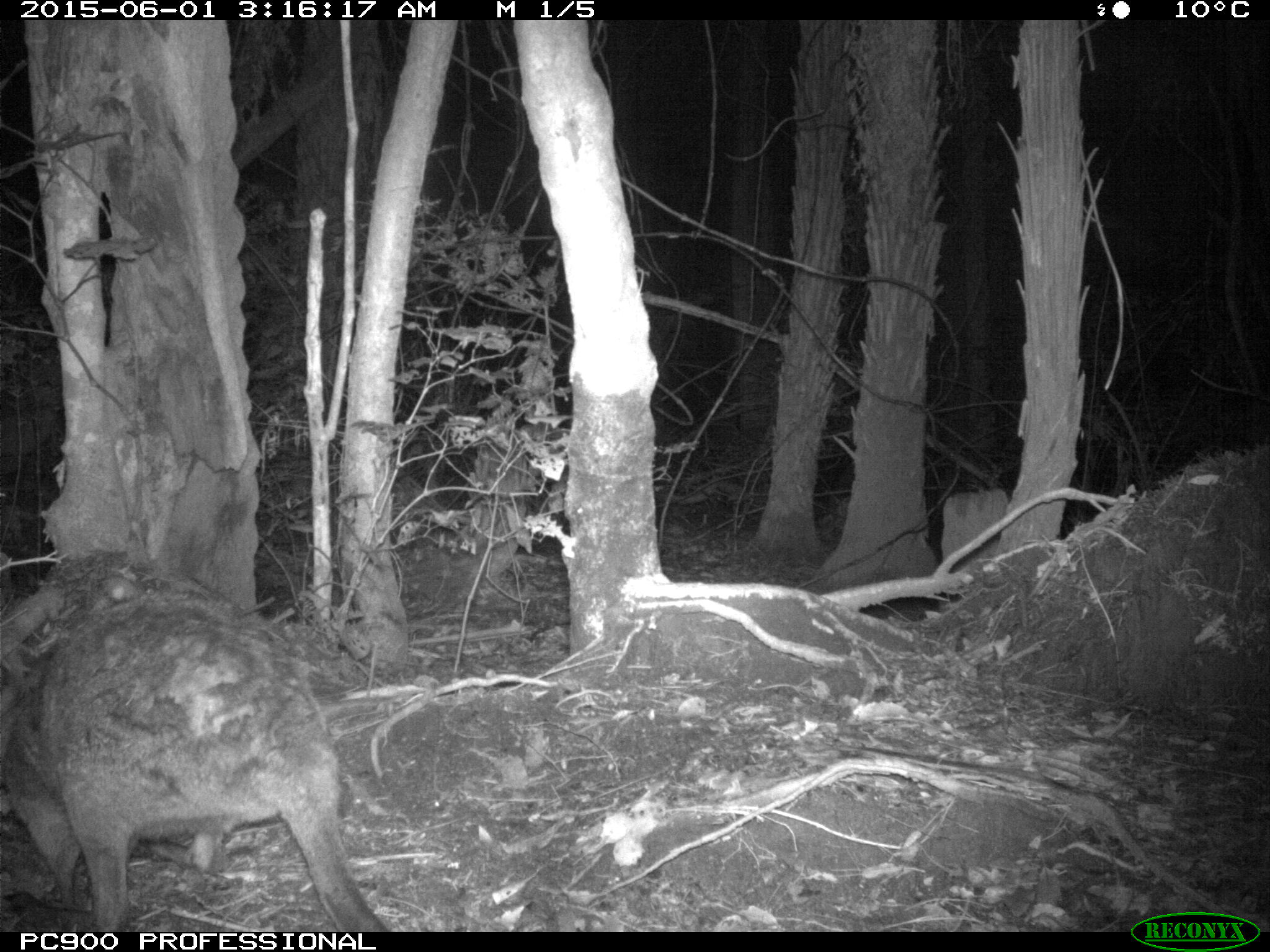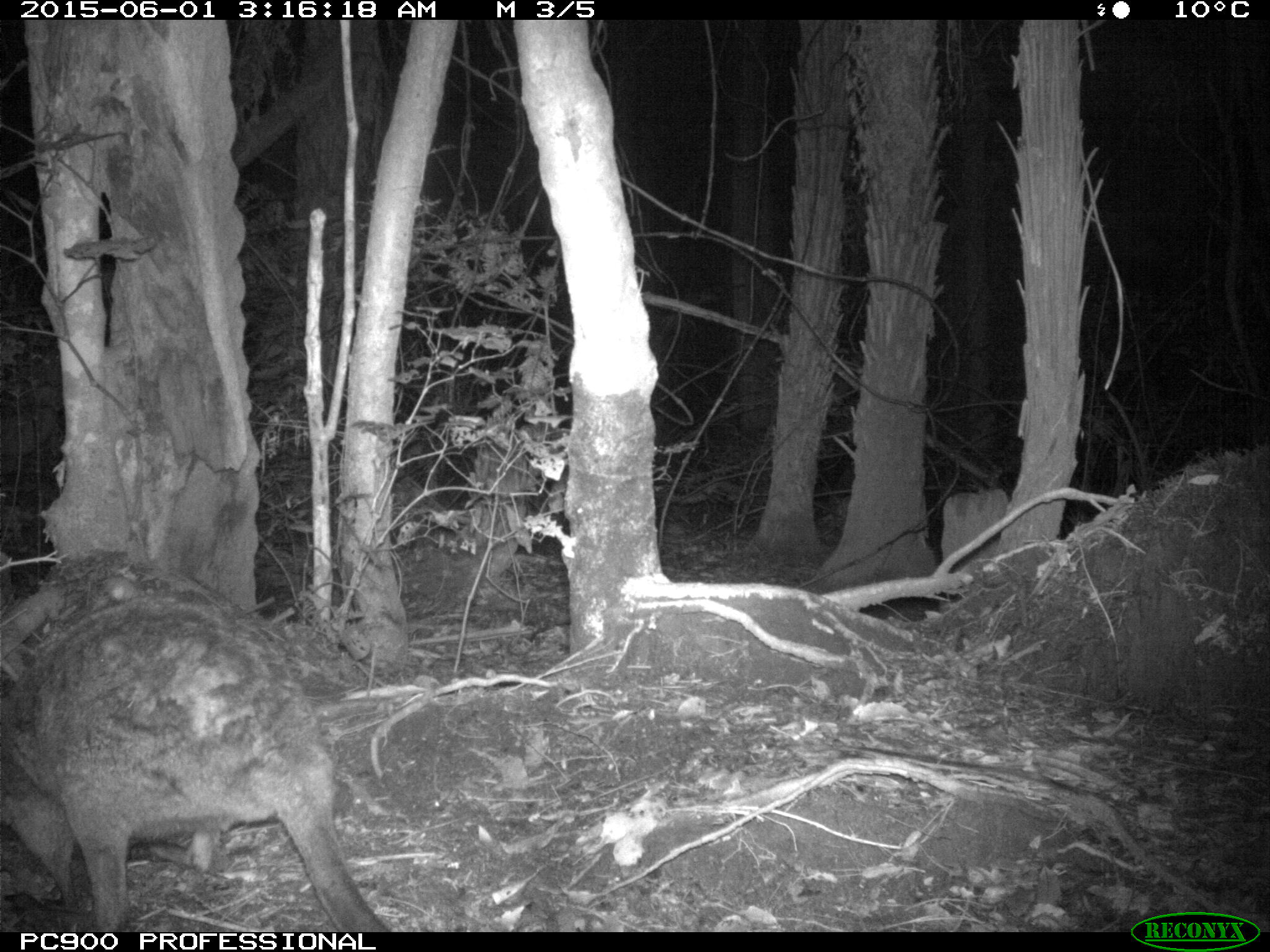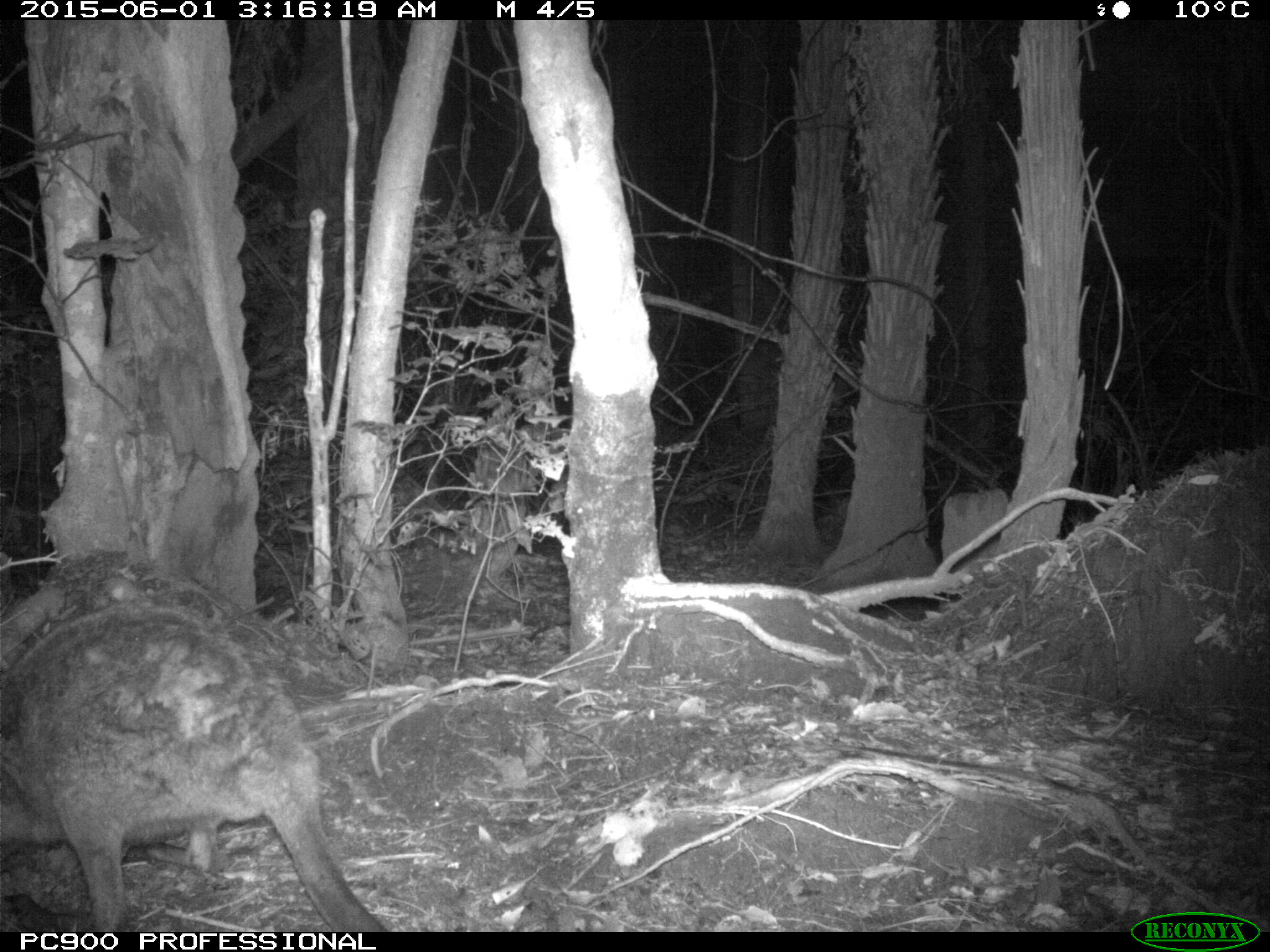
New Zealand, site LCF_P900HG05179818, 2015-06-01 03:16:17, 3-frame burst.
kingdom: Animalia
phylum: Chordata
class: Mammalia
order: Diprotodontia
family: Macropodidae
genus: Notamacropus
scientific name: Notamacropus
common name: wallaby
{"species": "wallaby (Notamacropus)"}